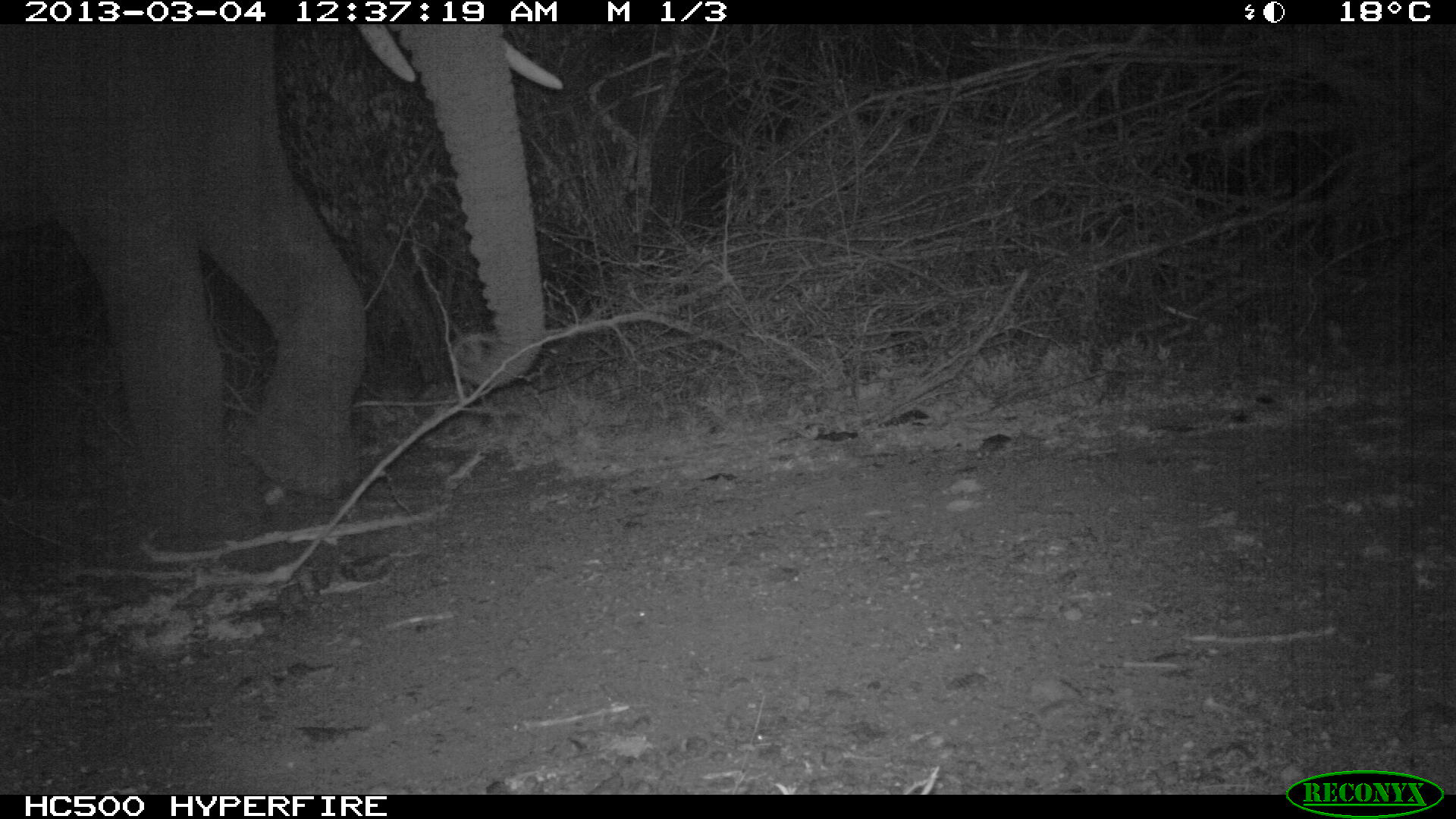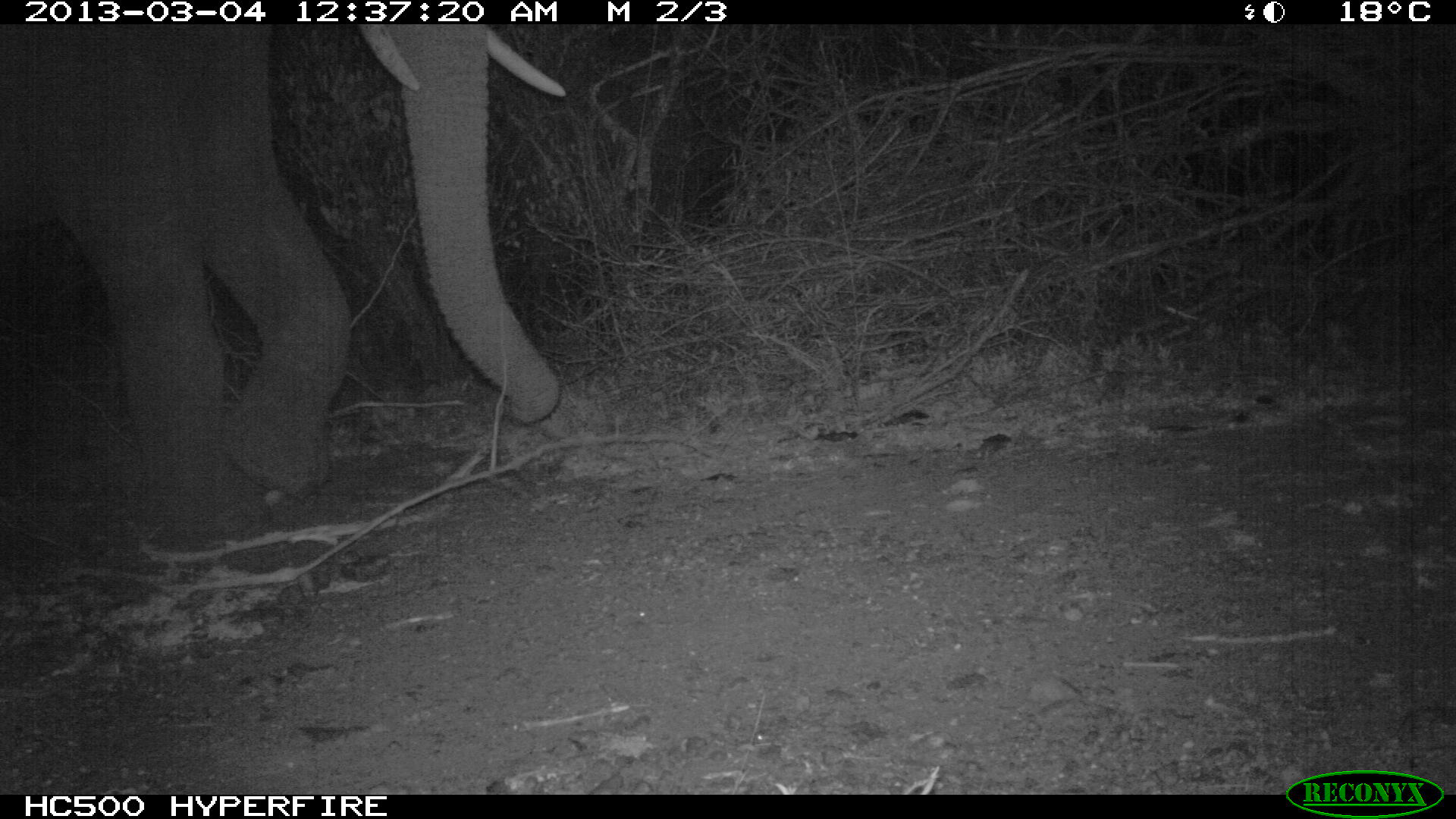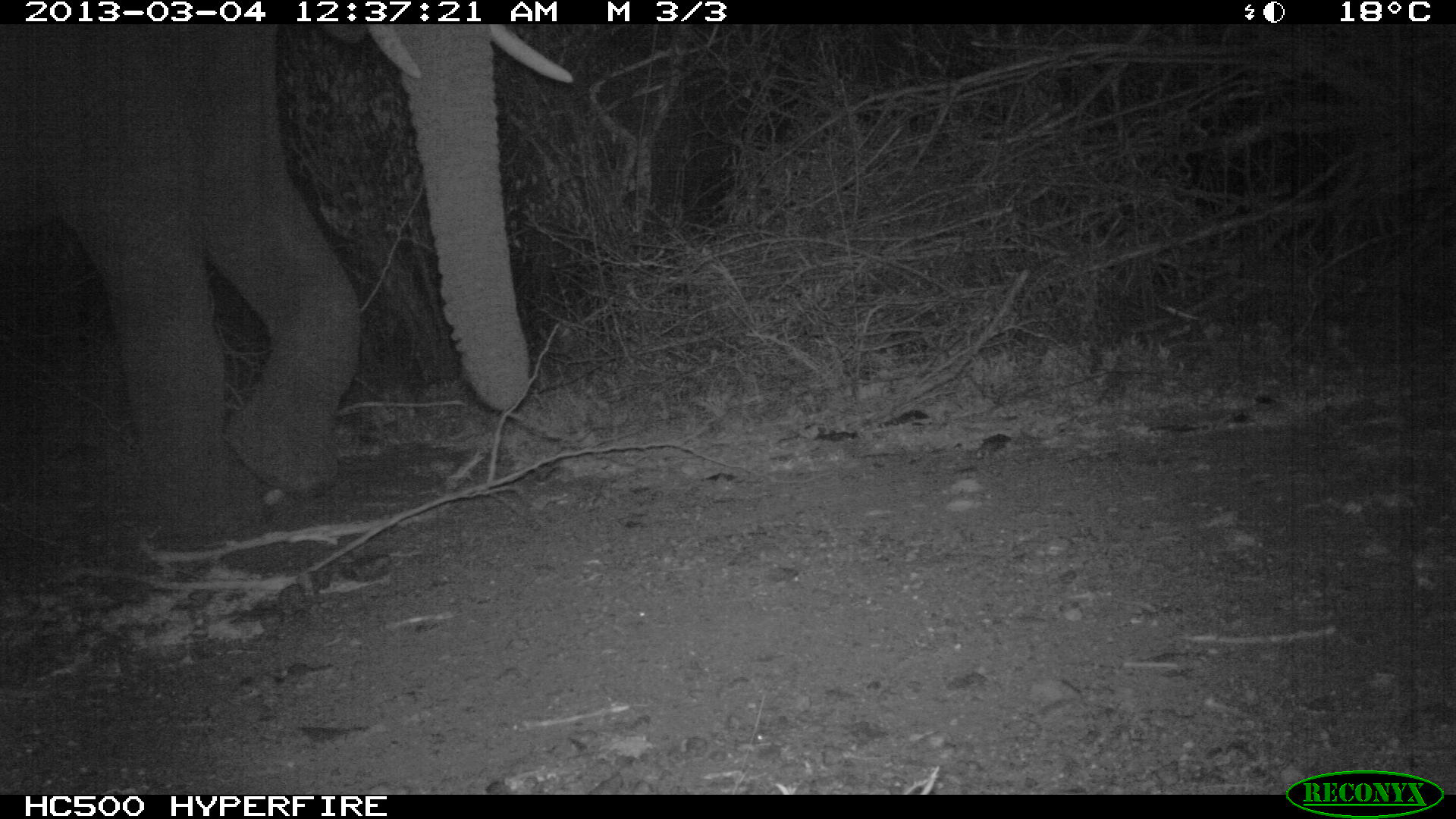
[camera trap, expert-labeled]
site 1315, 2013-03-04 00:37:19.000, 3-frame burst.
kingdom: Animalia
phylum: Chordata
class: Mammalia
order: Proboscidea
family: Elephantidae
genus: Loxodonta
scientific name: Loxodonta africana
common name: african bush elephant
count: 1